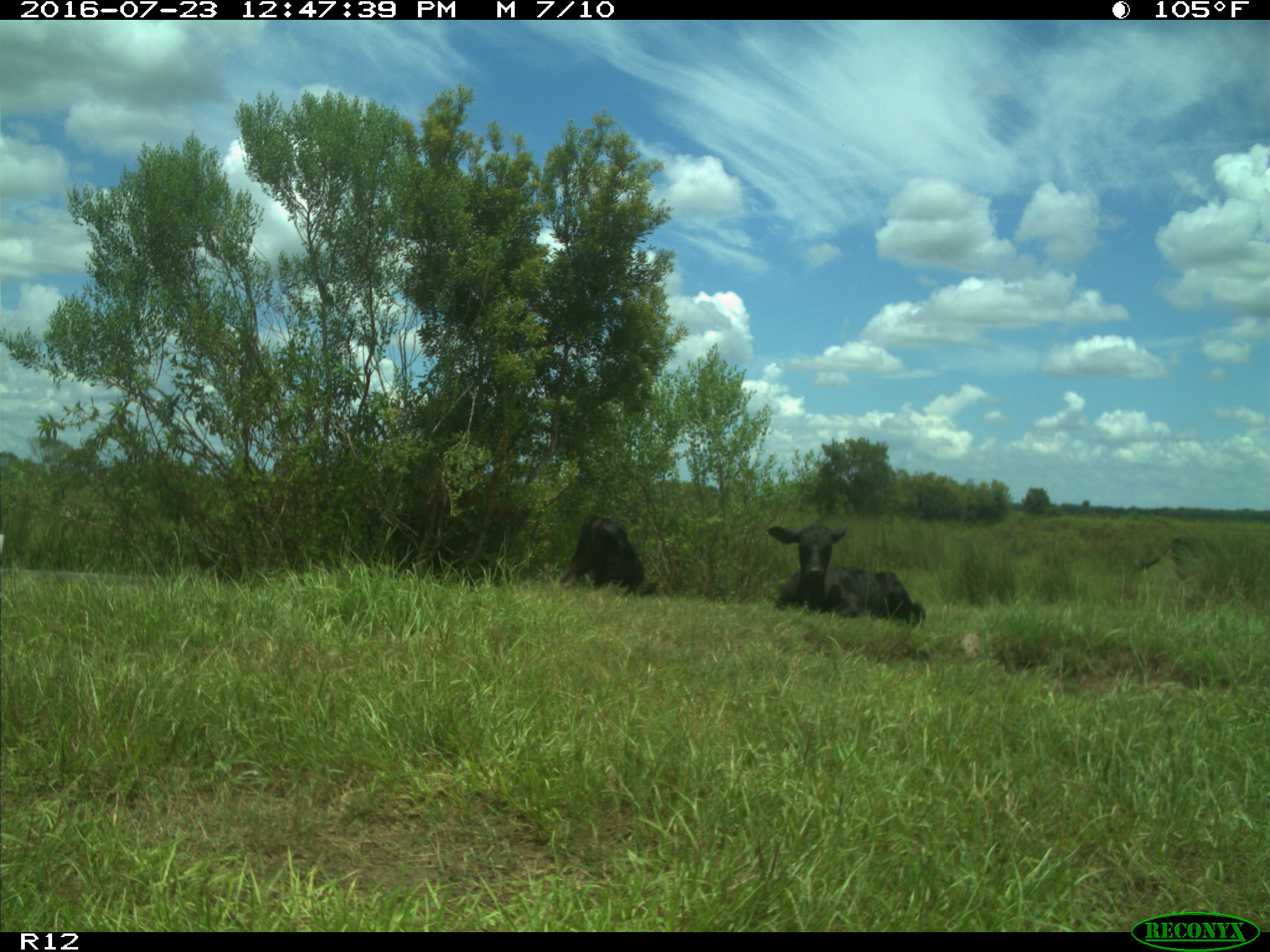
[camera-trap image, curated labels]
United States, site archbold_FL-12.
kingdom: Animalia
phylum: Chordata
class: Mammalia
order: Artiodactyla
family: Bovidae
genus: Bos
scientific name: Bos taurus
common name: domestic cow